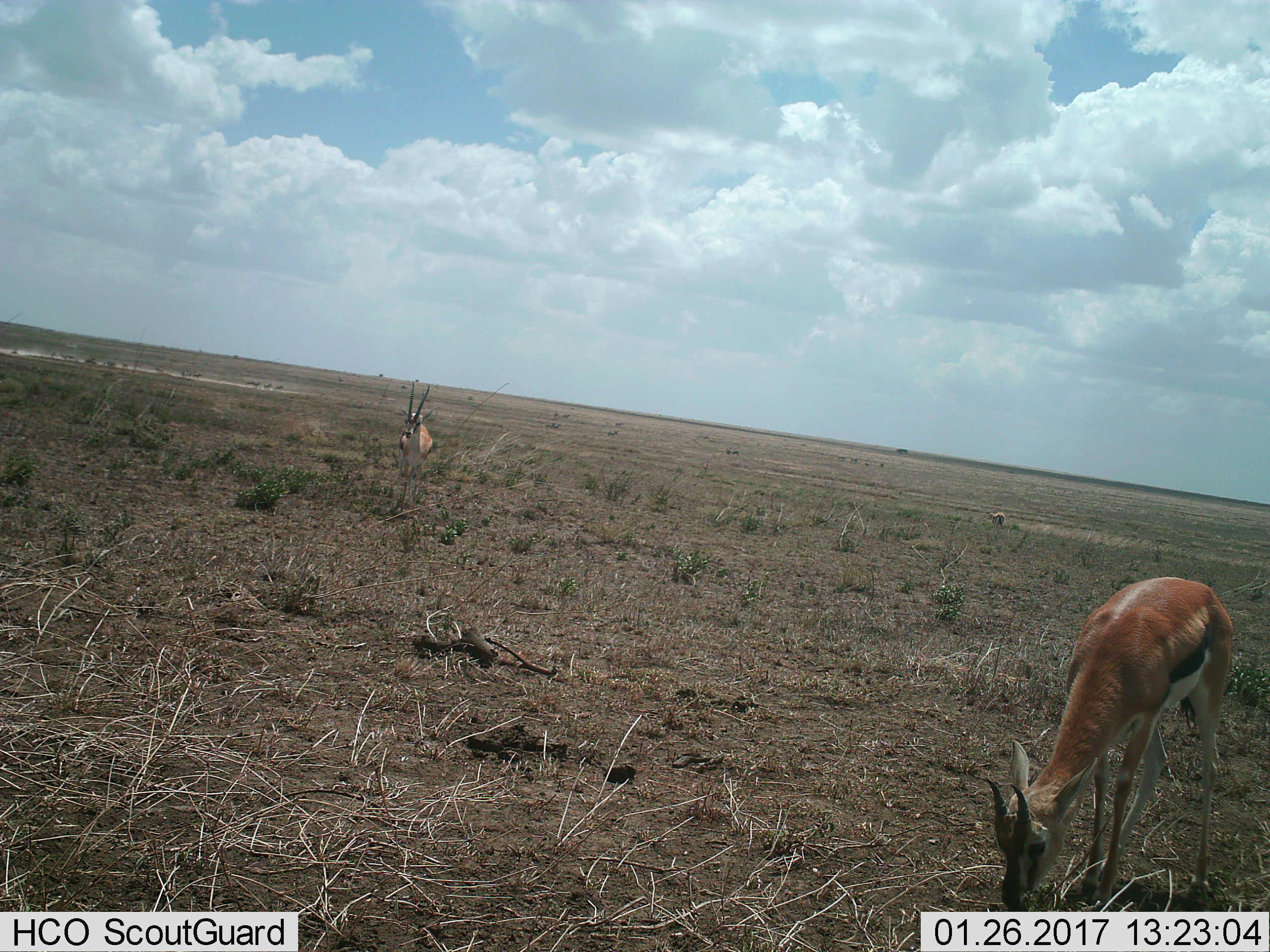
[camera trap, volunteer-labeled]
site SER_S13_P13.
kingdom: Animalia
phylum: Chordata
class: Mammalia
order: Artiodactyla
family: Bovidae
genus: Eudorcas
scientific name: Eudorcas thomsonii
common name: thomson's gazelle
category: gazellethomsons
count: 3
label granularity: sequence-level